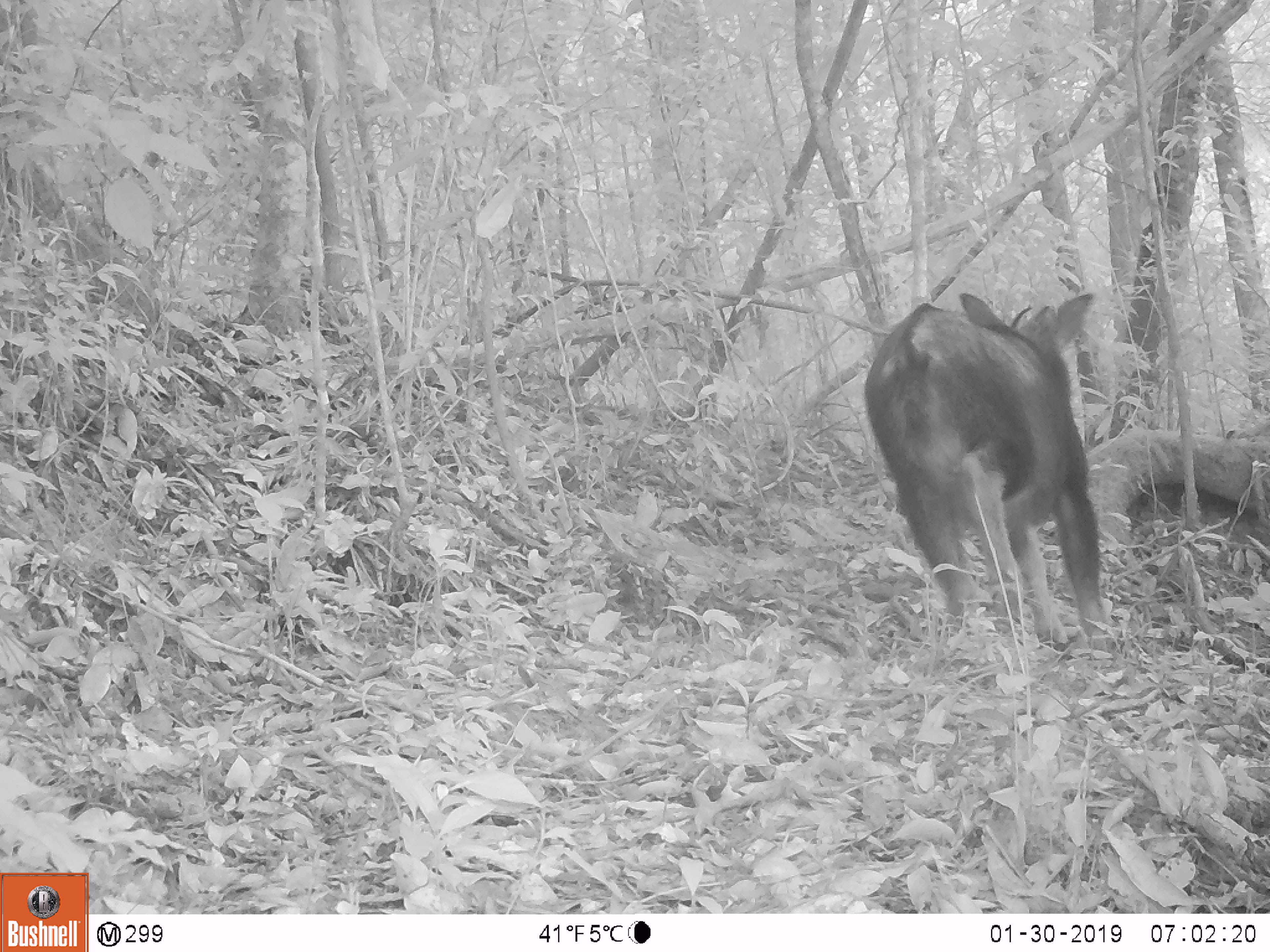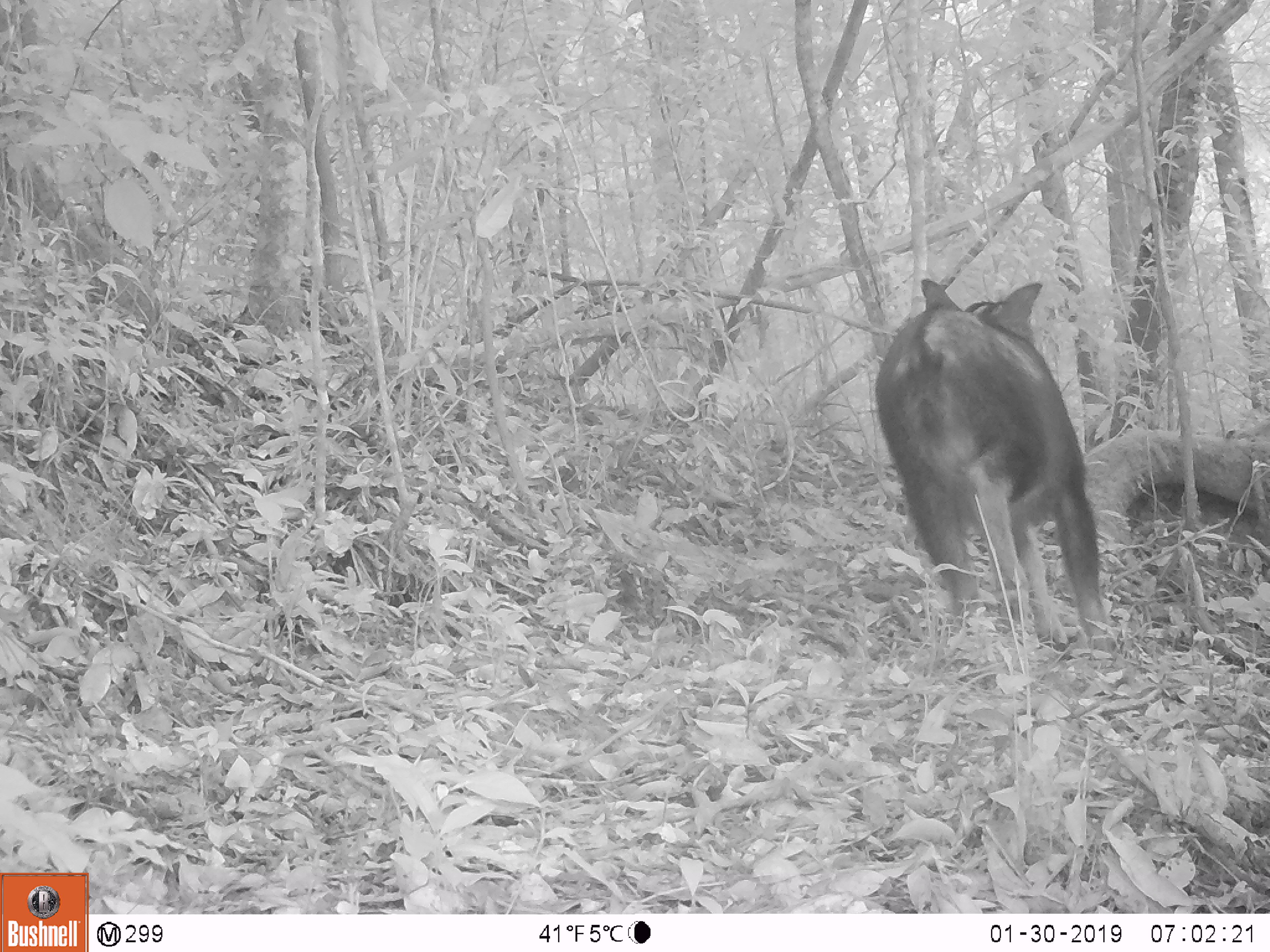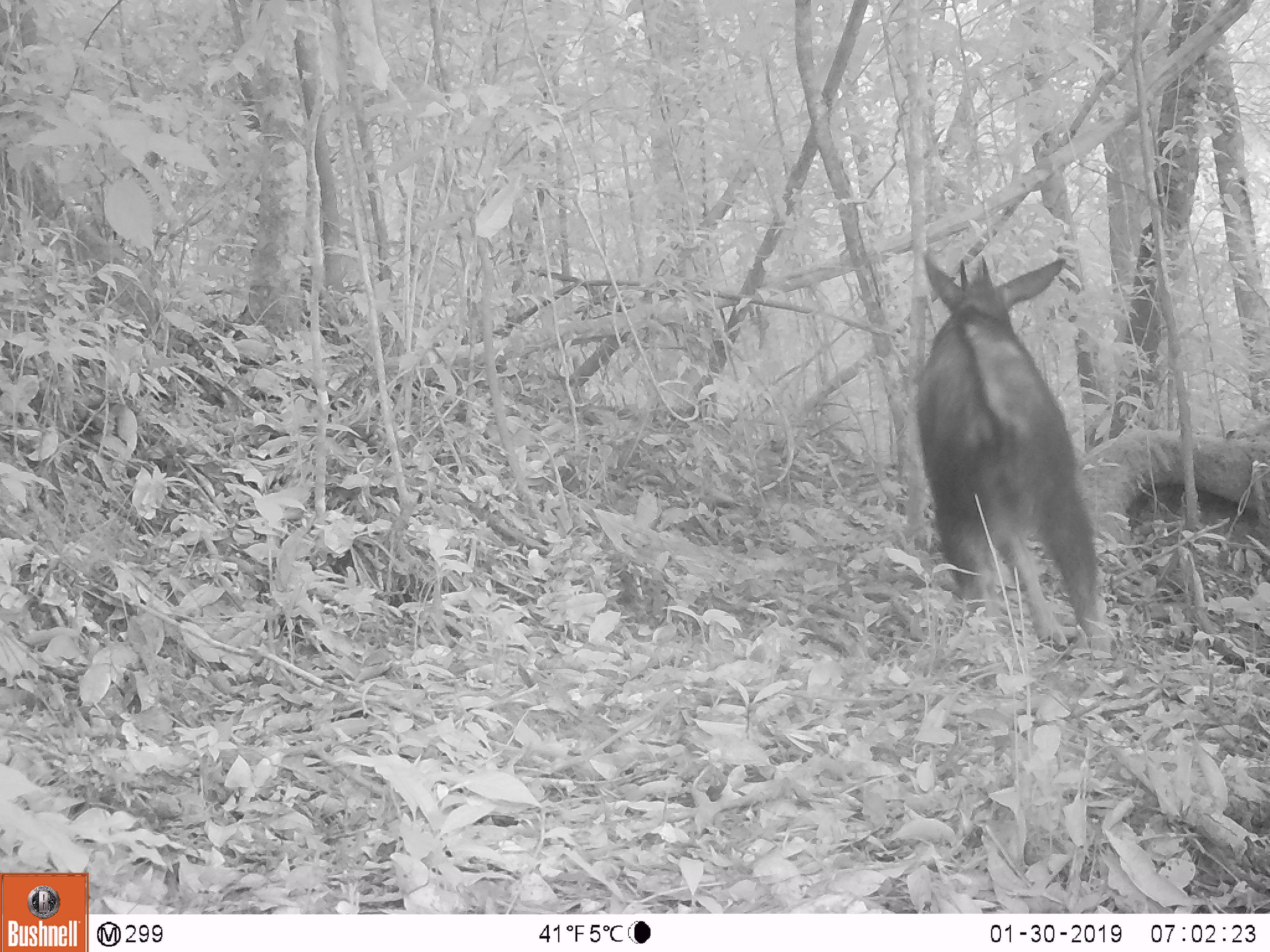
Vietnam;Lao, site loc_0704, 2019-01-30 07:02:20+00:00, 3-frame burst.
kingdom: Animalia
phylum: Chordata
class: Mammalia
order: Artiodactyla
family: Bovidae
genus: Capricornis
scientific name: Capricornis sumatraensis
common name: chinese serow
Chinese serow (Capricornis sumatraensis). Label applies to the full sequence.